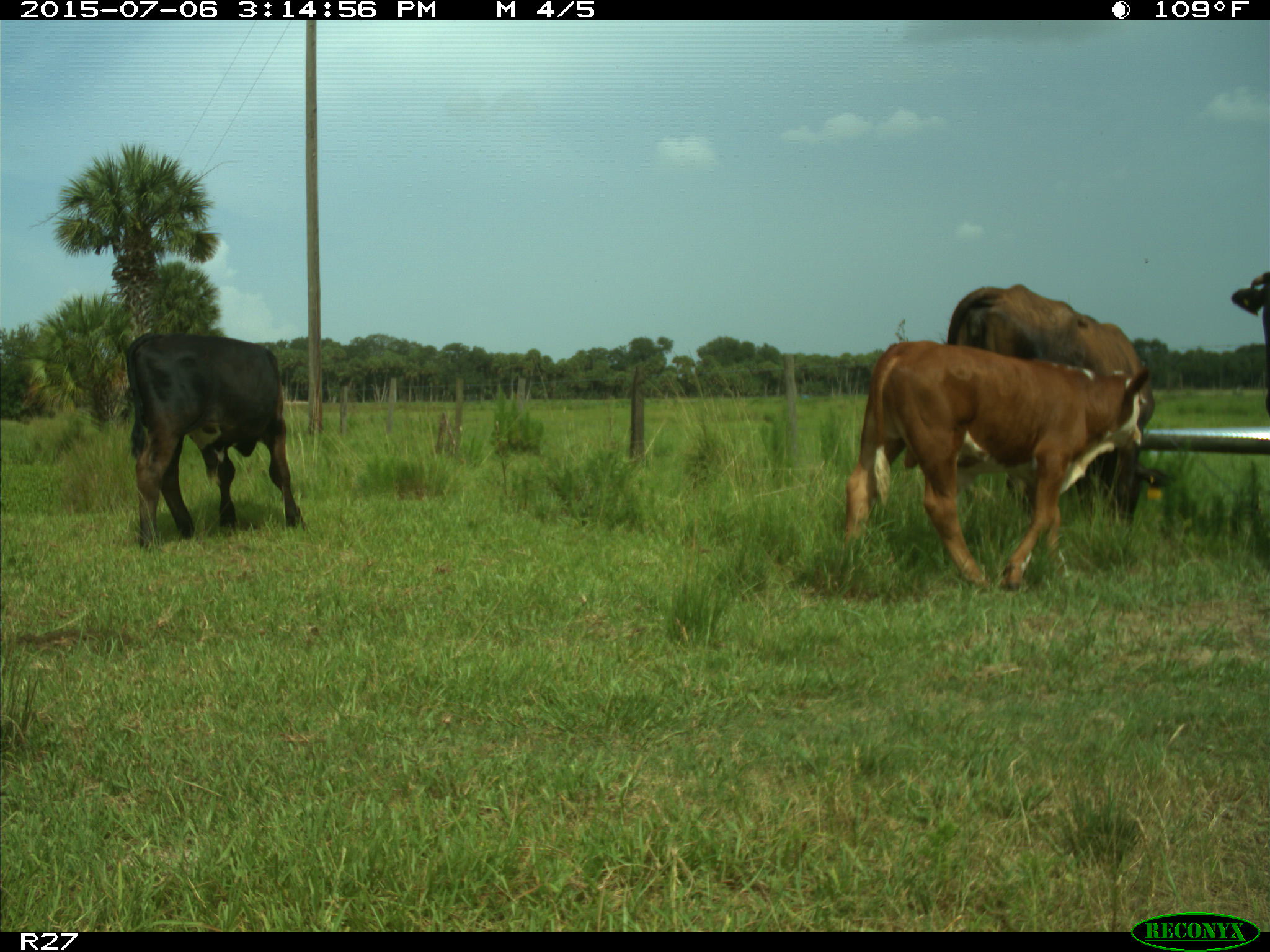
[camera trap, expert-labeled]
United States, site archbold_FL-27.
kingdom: Animalia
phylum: Chordata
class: Mammalia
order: Artiodactyla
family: Bovidae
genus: Bos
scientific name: Bos taurus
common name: domestic cow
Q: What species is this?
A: Bos taurus (domestic cow).